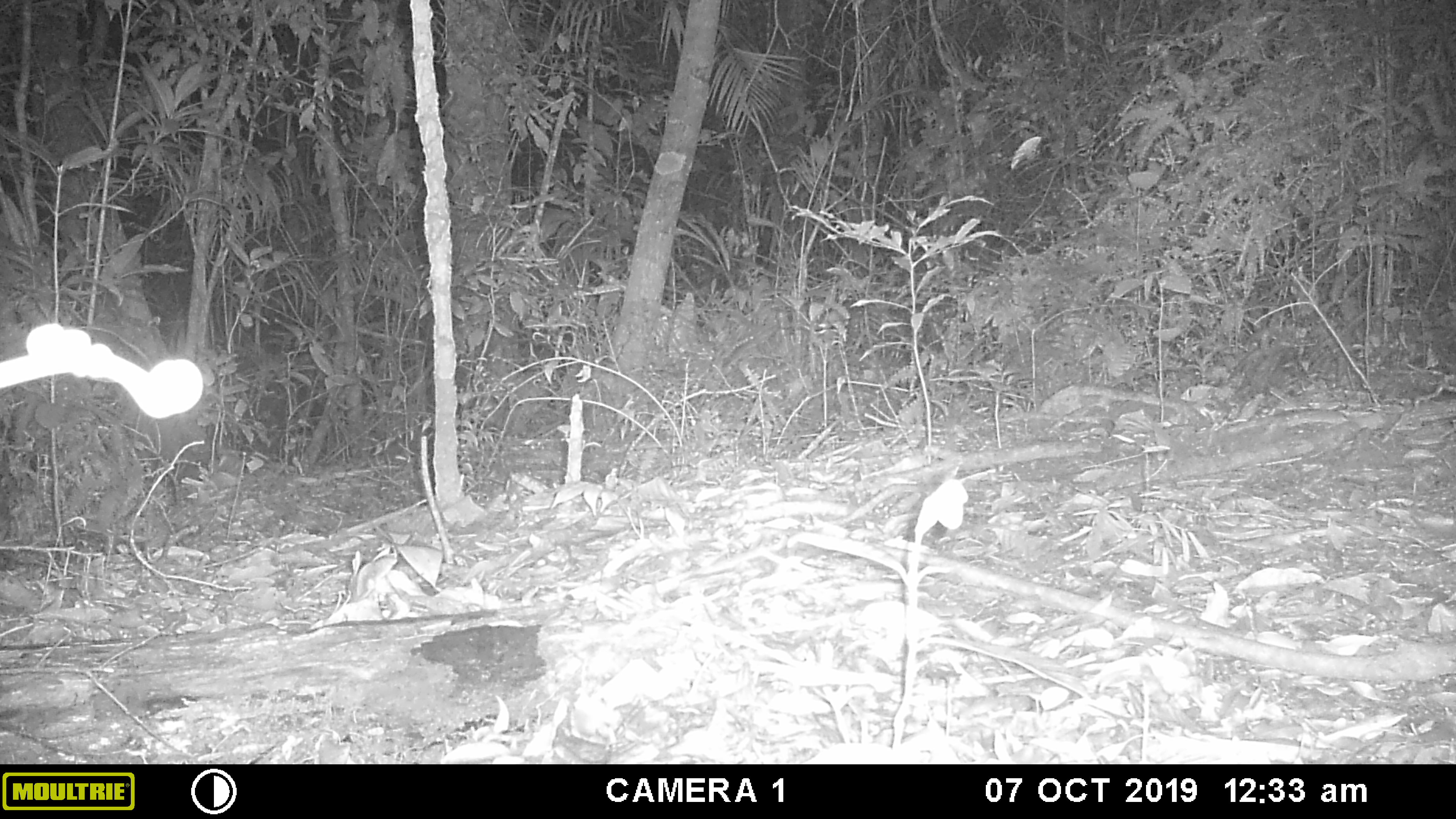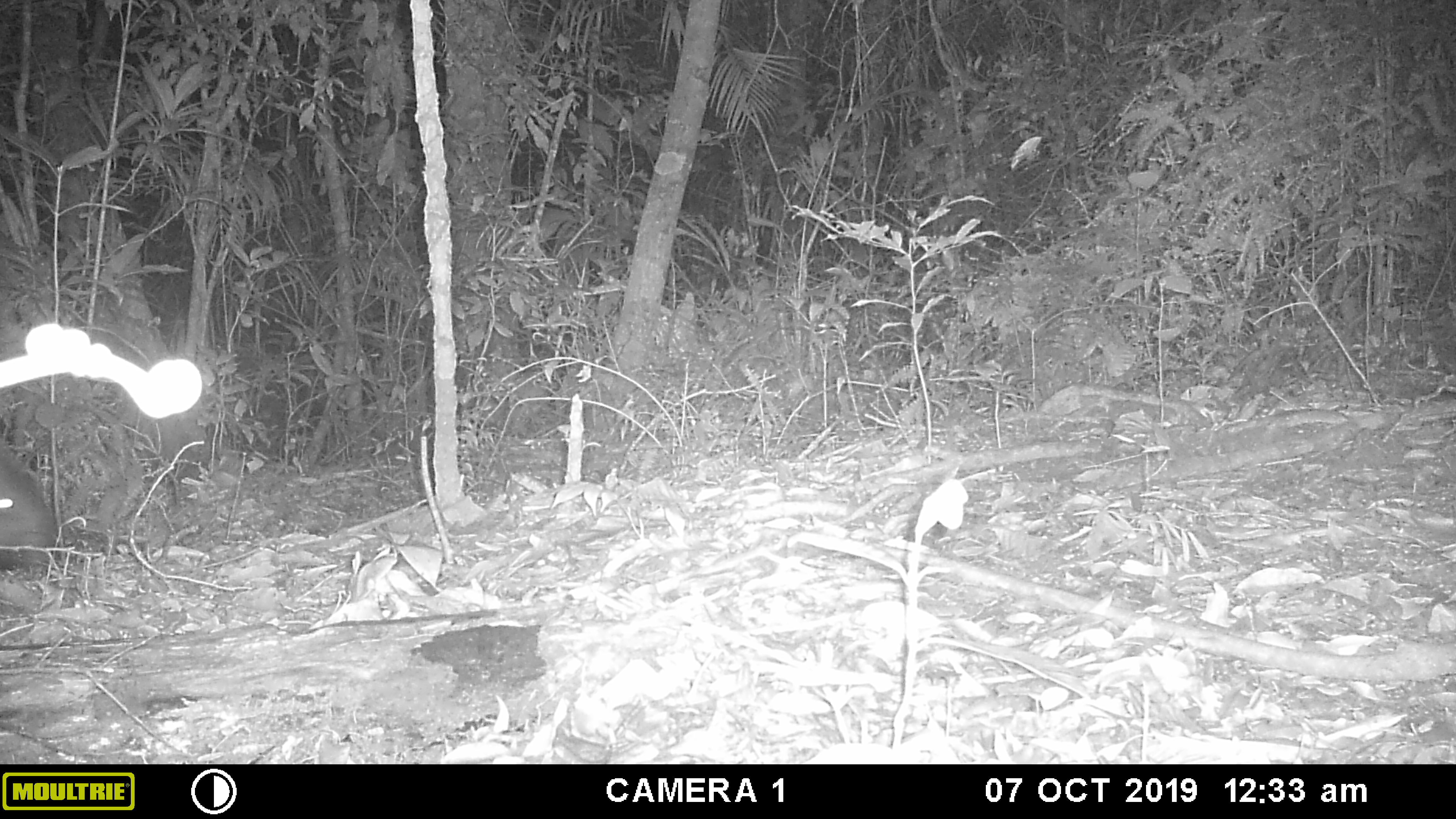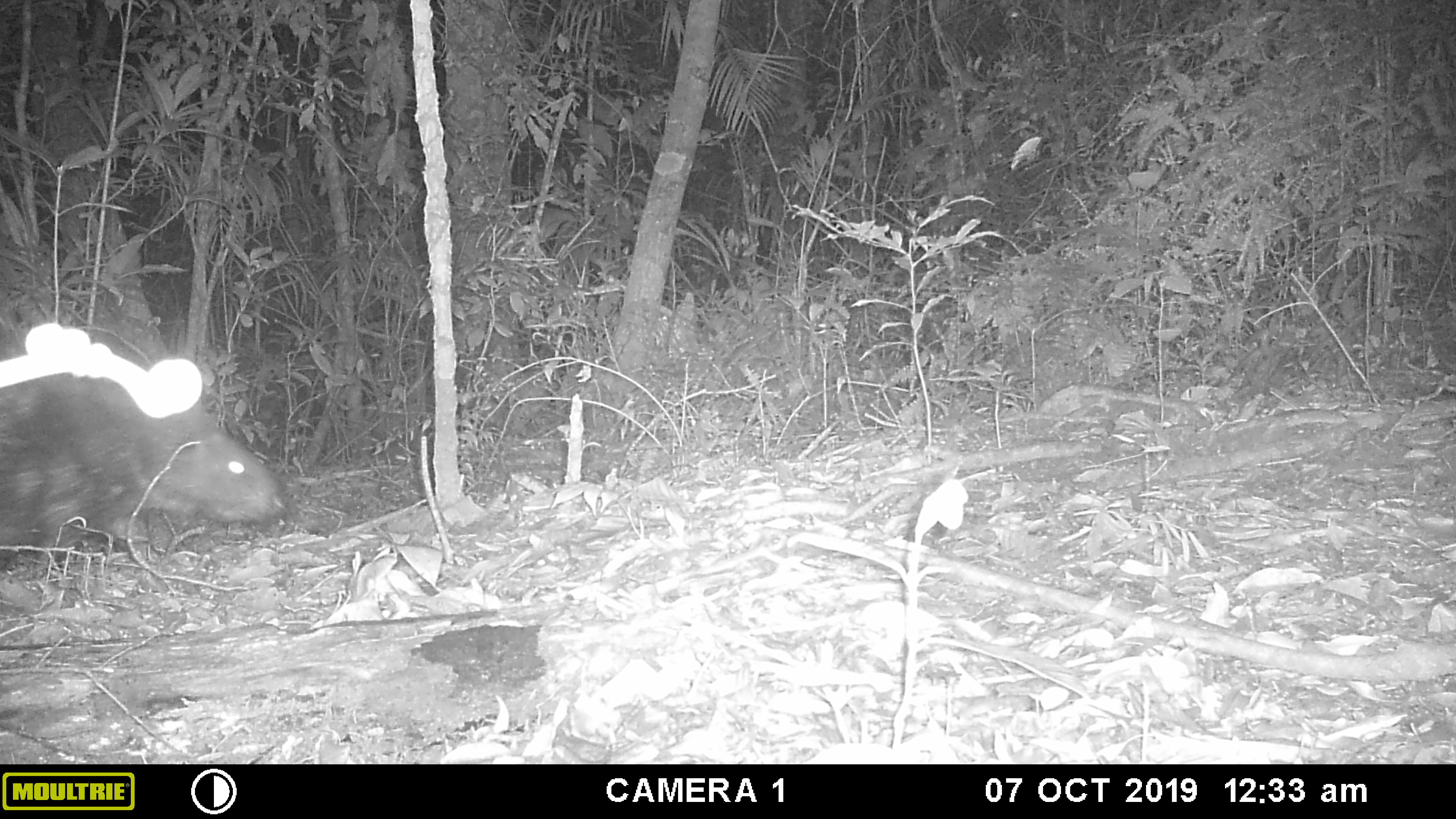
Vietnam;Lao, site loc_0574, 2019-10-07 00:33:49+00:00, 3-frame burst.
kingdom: Animalia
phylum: Chordata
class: Mammalia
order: Rodentia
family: Hystricidae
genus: Hystrix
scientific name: Hystrix brachyura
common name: malayan porcupine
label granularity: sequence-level